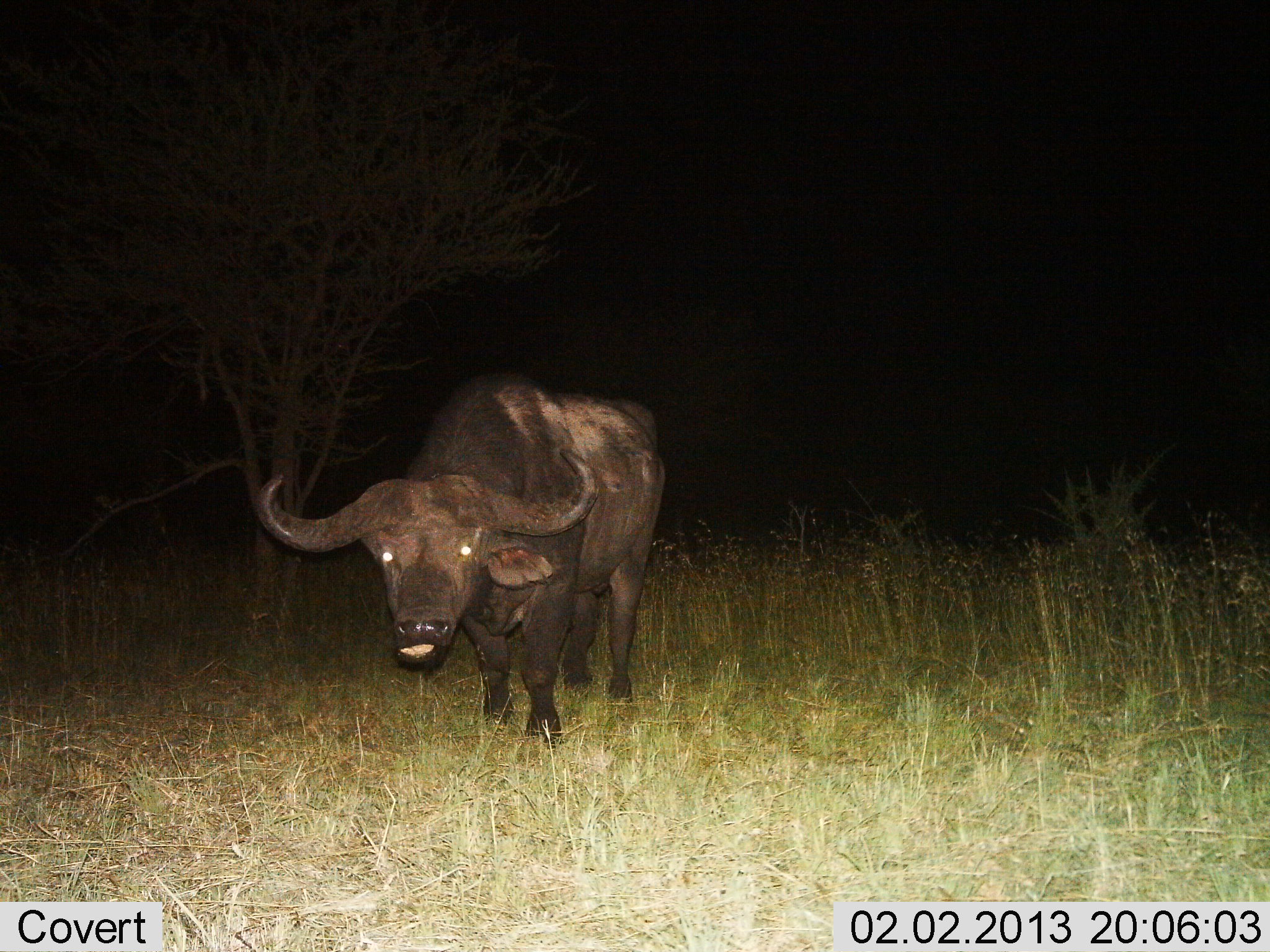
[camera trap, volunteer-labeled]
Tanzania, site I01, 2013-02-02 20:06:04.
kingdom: Animalia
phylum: Chordata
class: Mammalia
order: Artiodactyla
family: Bovidae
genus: Syncerus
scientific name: Syncerus caffer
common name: cape buffalo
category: buffalo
Buffalo (cape buffalo) (Syncerus caffer), count 1. Behavior (volunteer vote fractions): standing 100%, resting 0%, moving 0%, interacting 0%. Young present (vote fraction): 0%. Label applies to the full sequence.